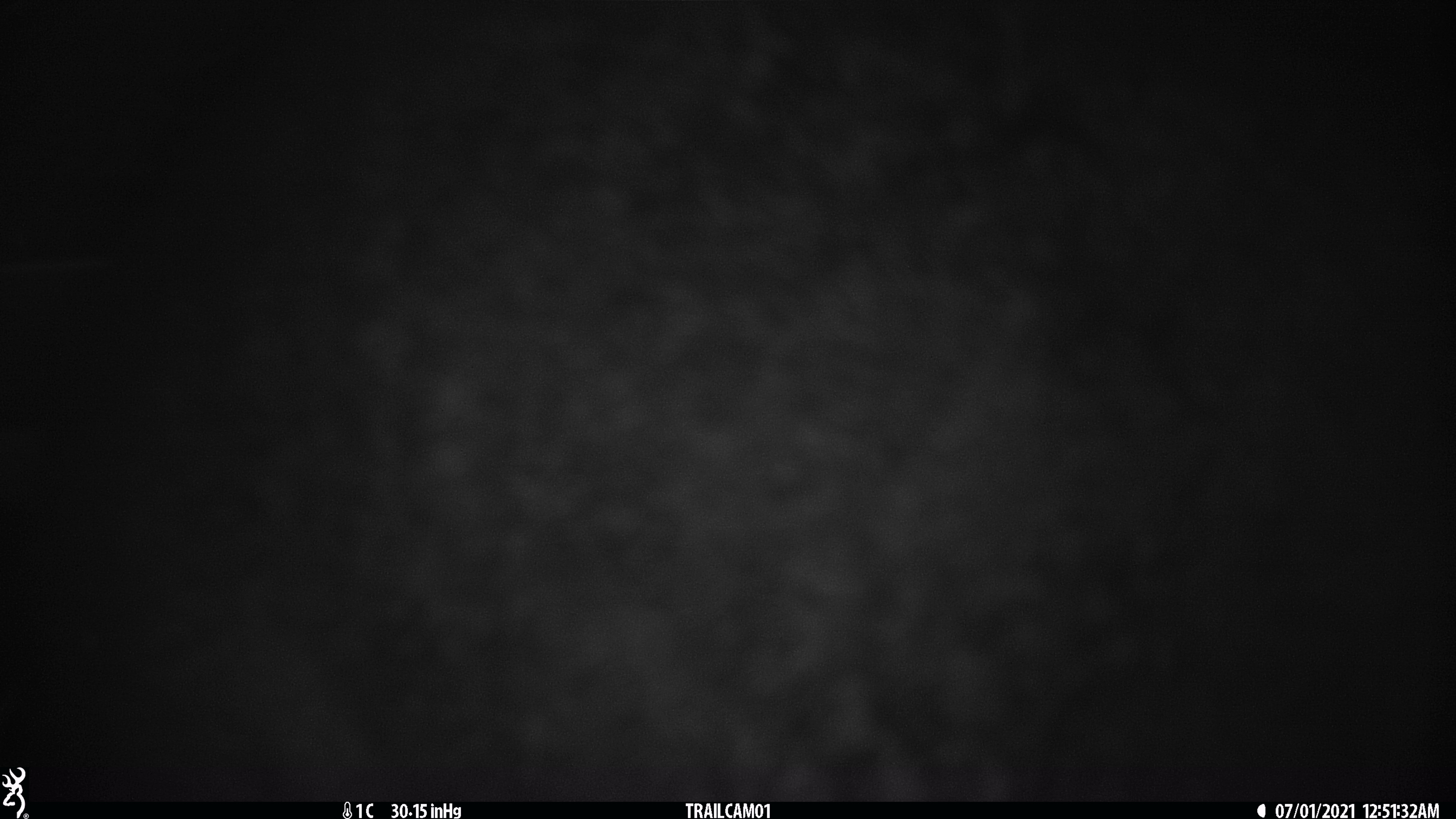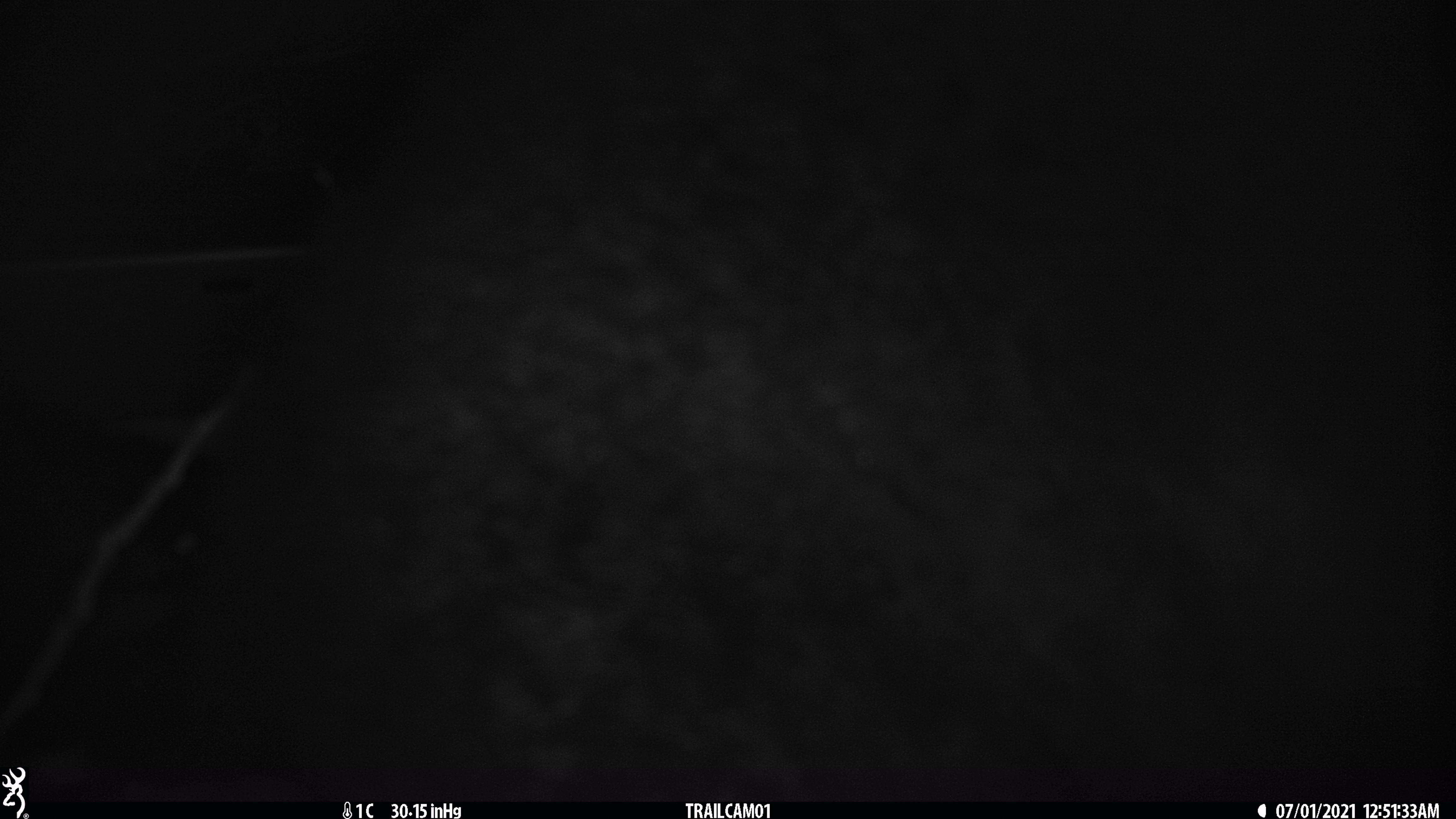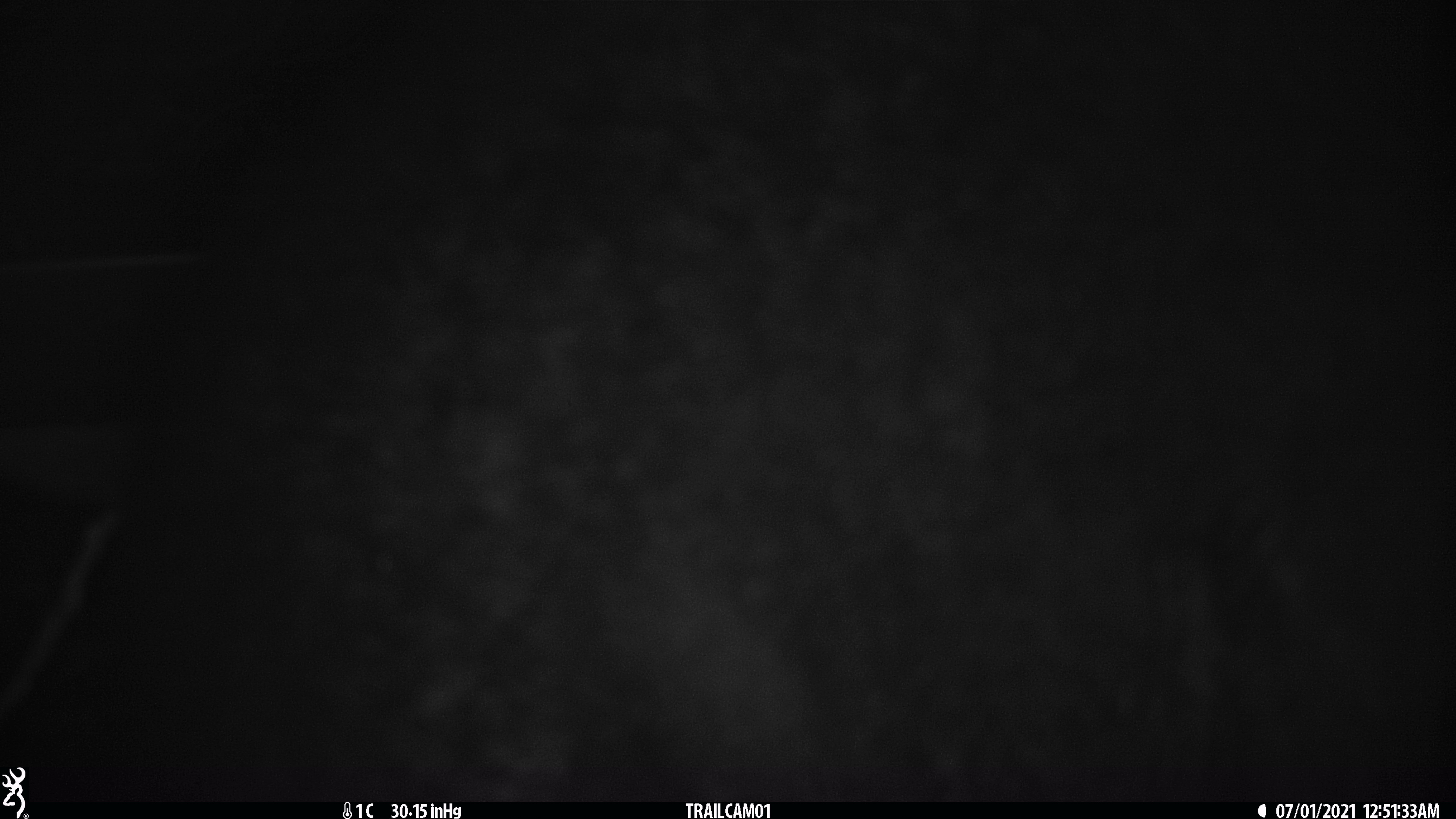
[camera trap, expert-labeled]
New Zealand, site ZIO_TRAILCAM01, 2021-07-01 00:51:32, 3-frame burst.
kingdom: Animalia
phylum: Chordata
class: Mammalia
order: Diprotodontia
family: Phalangeridae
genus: Trichosurus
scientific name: Trichosurus vulpecula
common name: common brushtail possum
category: possum